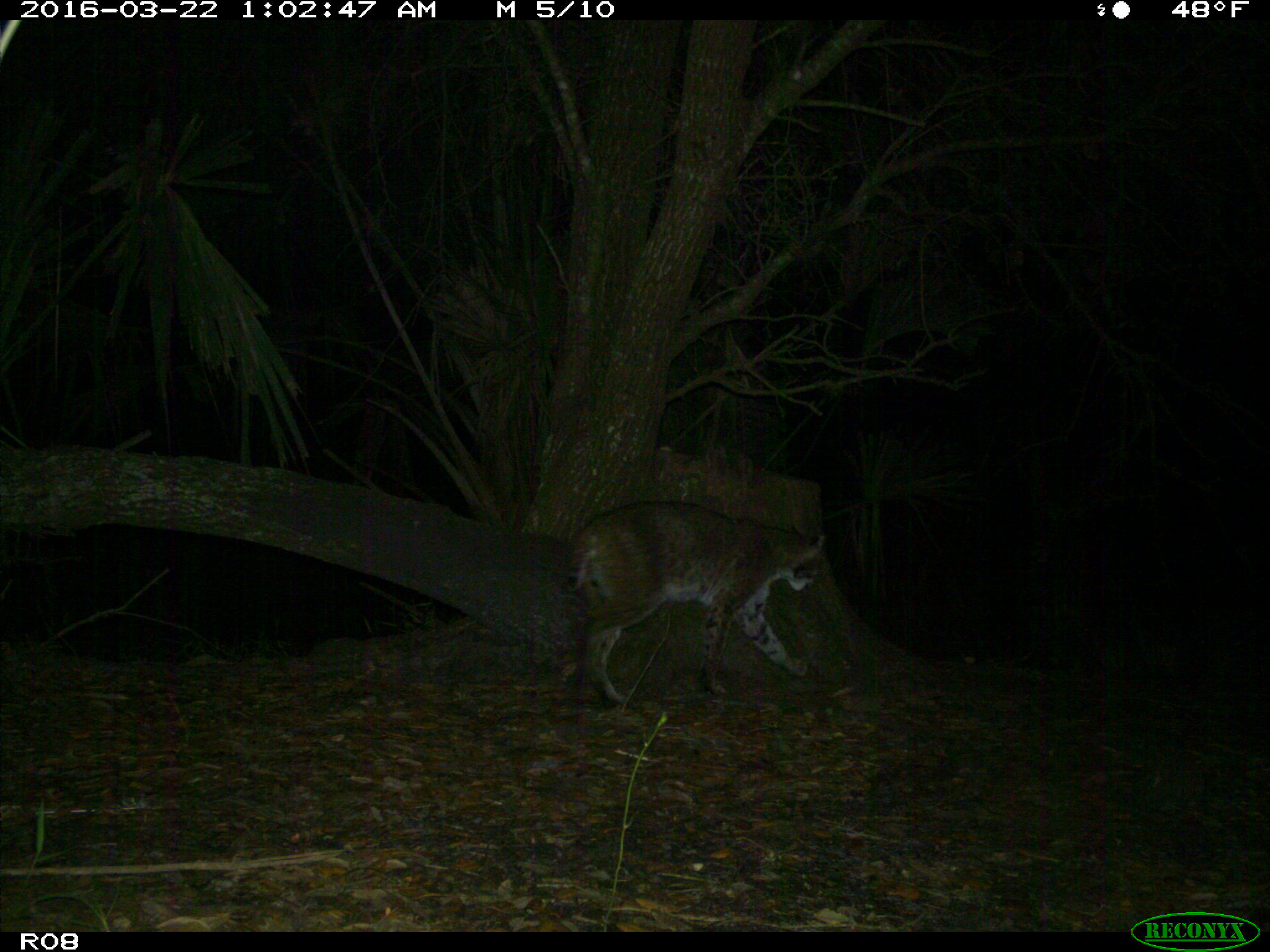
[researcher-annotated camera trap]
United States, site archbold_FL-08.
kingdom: Animalia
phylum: Chordata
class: Mammalia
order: Carnivora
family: Felidae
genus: Lynx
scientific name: Lynx rufus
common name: bobcat